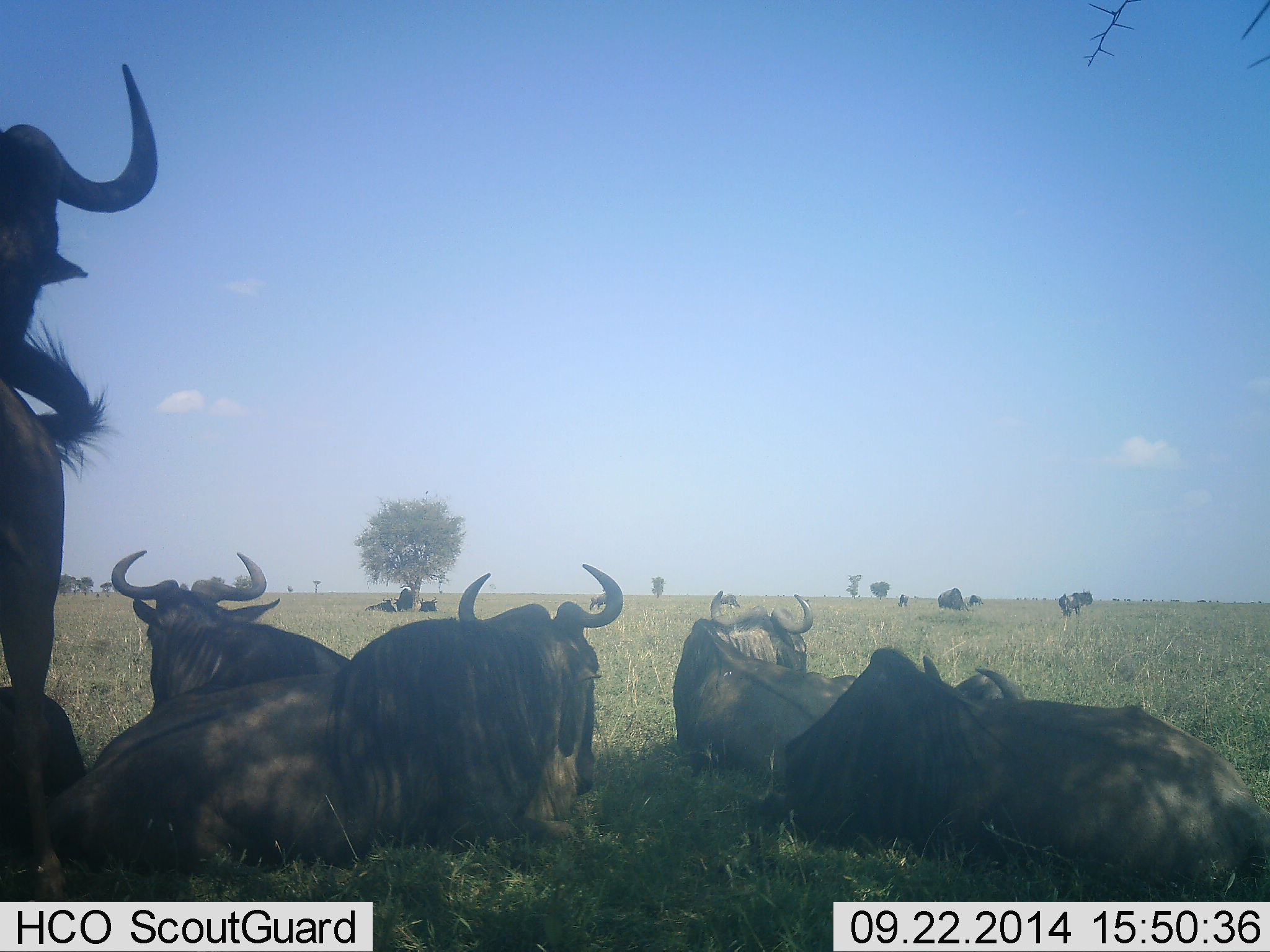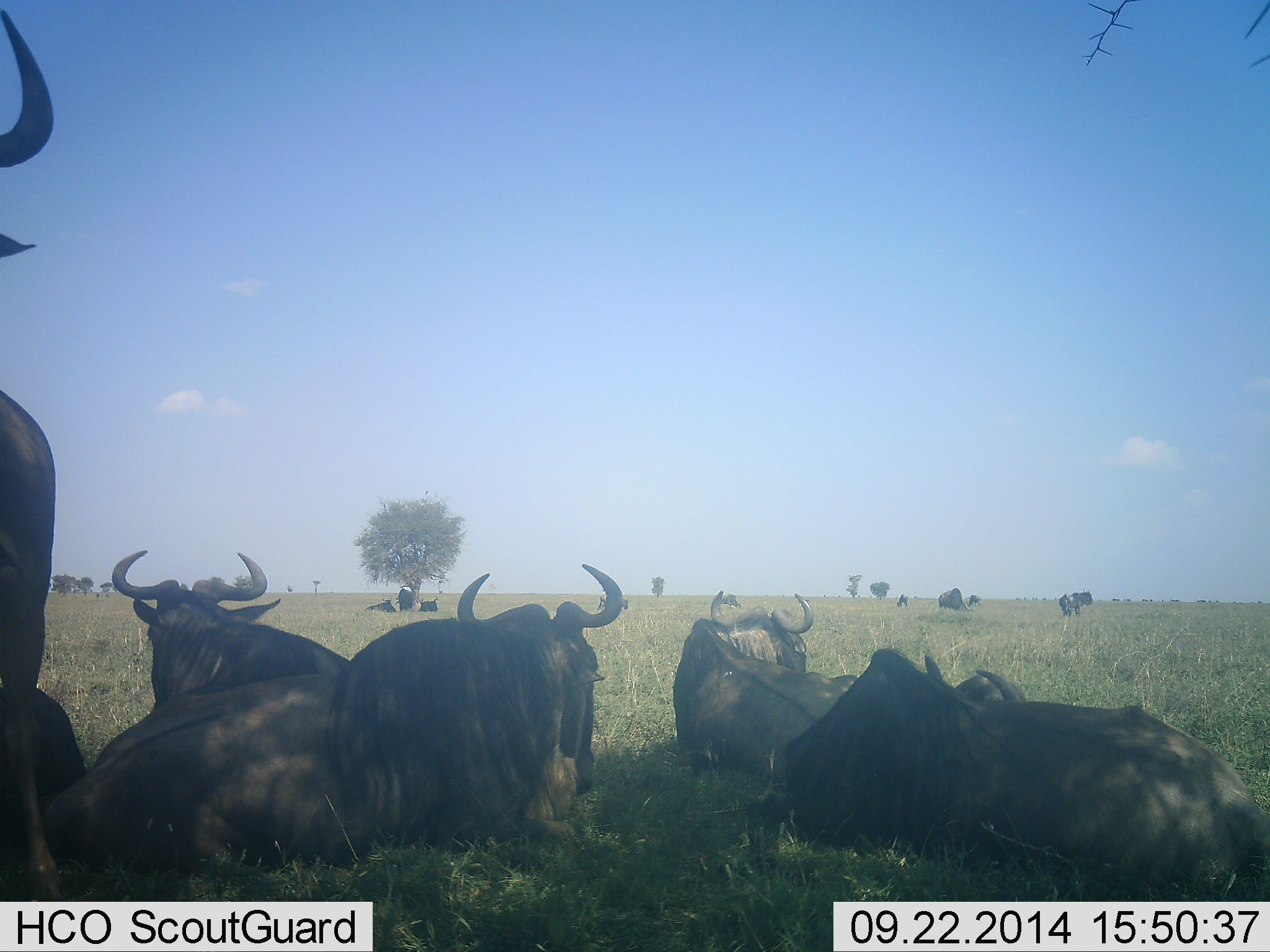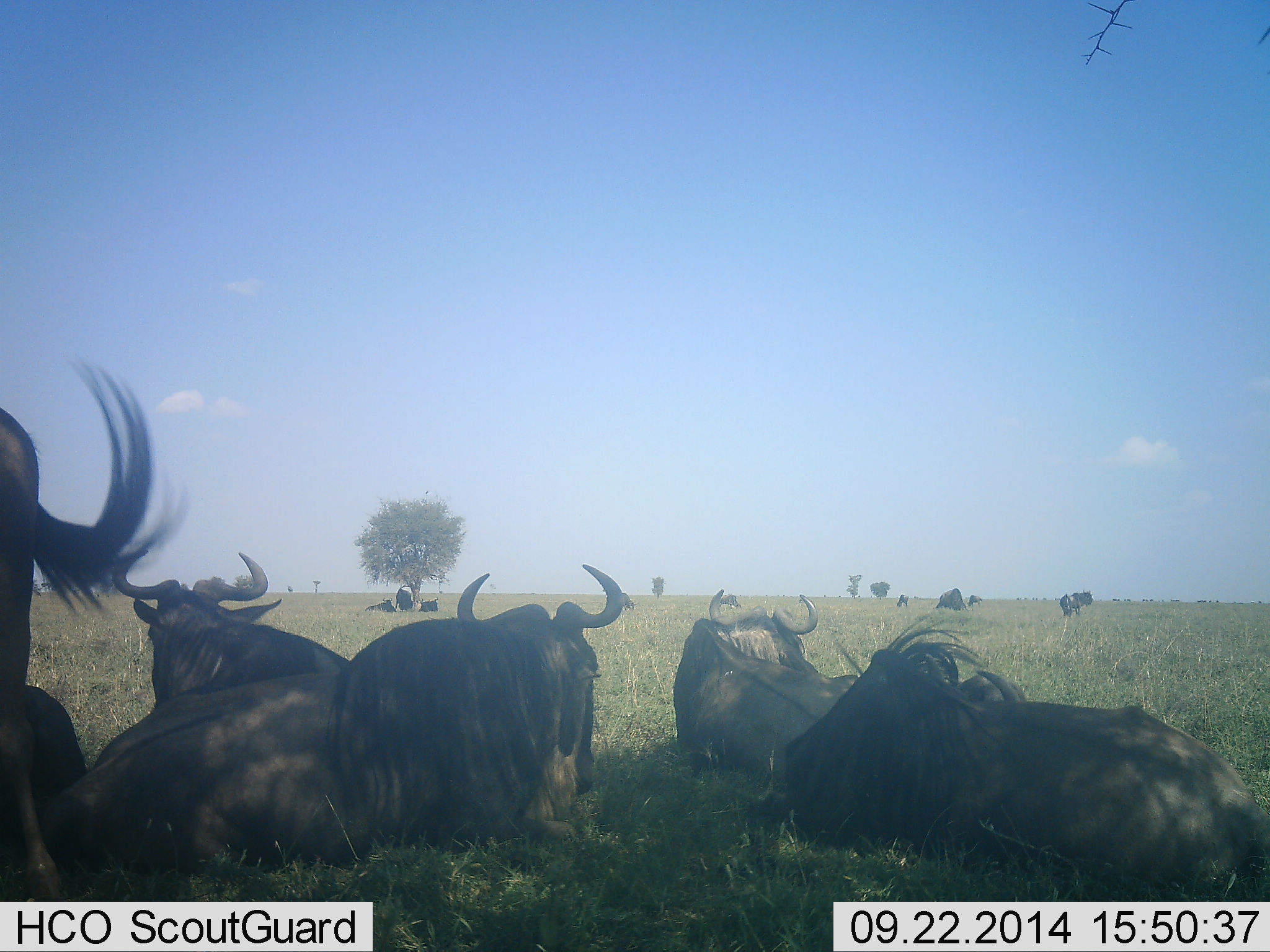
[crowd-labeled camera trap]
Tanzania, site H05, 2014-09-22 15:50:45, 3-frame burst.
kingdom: Animalia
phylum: Chordata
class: Mammalia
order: Artiodactyla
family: Bovidae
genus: Connochaetes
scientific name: Connochaetes taurinus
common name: blue wildebeest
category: wildebeest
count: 11-50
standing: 80%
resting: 100%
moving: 10%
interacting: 0%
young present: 0%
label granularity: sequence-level